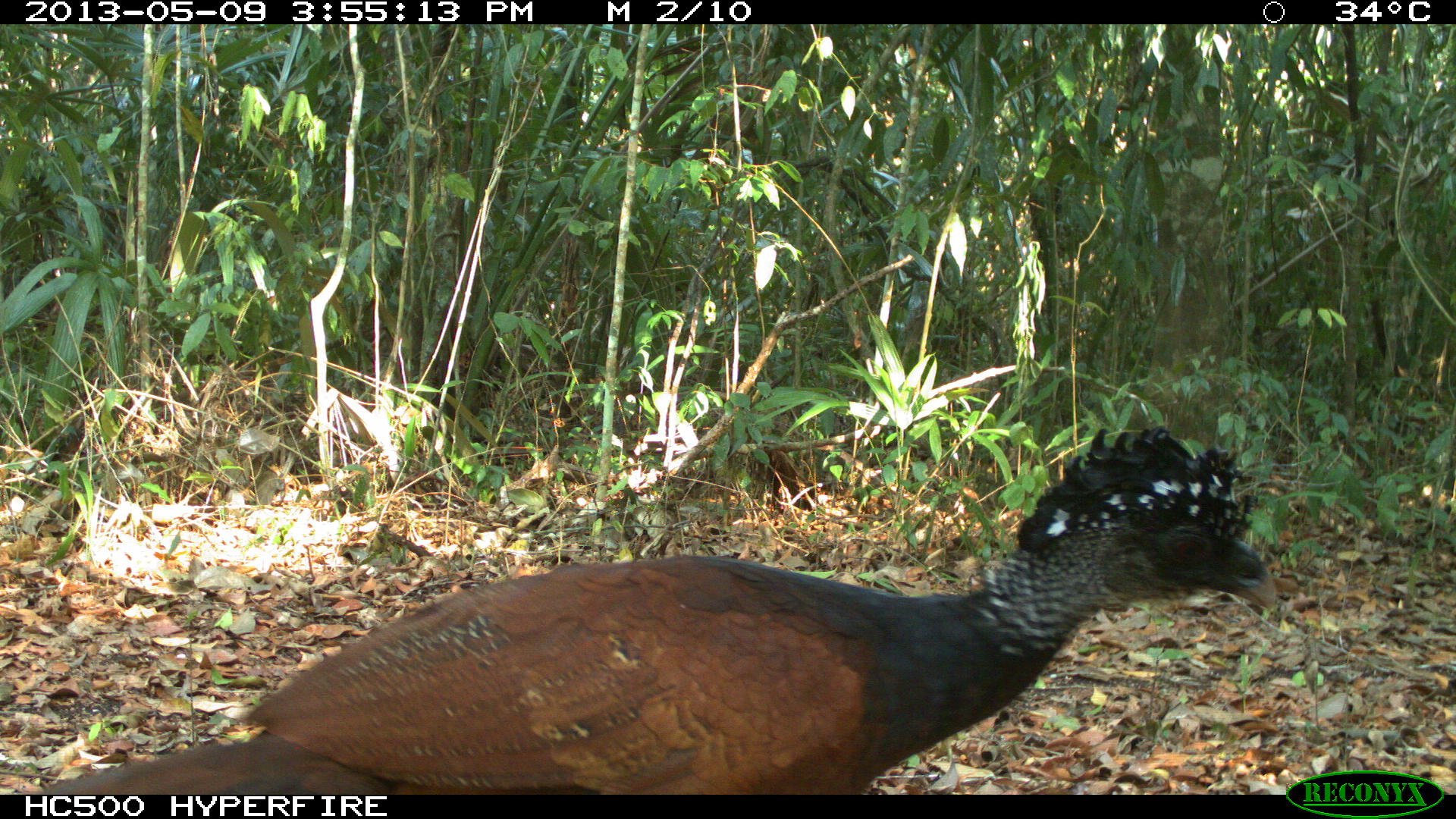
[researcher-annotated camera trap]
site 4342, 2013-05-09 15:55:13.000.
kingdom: Animalia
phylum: Chordata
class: Aves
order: Galliformes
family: Cracidae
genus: Crax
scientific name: Crax rubra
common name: great curassow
Crax rubra (great curassow), count 1, sex female.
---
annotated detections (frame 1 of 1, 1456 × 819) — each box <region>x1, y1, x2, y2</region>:
crax rubra: <region>27, 420, 1281, 795</region>